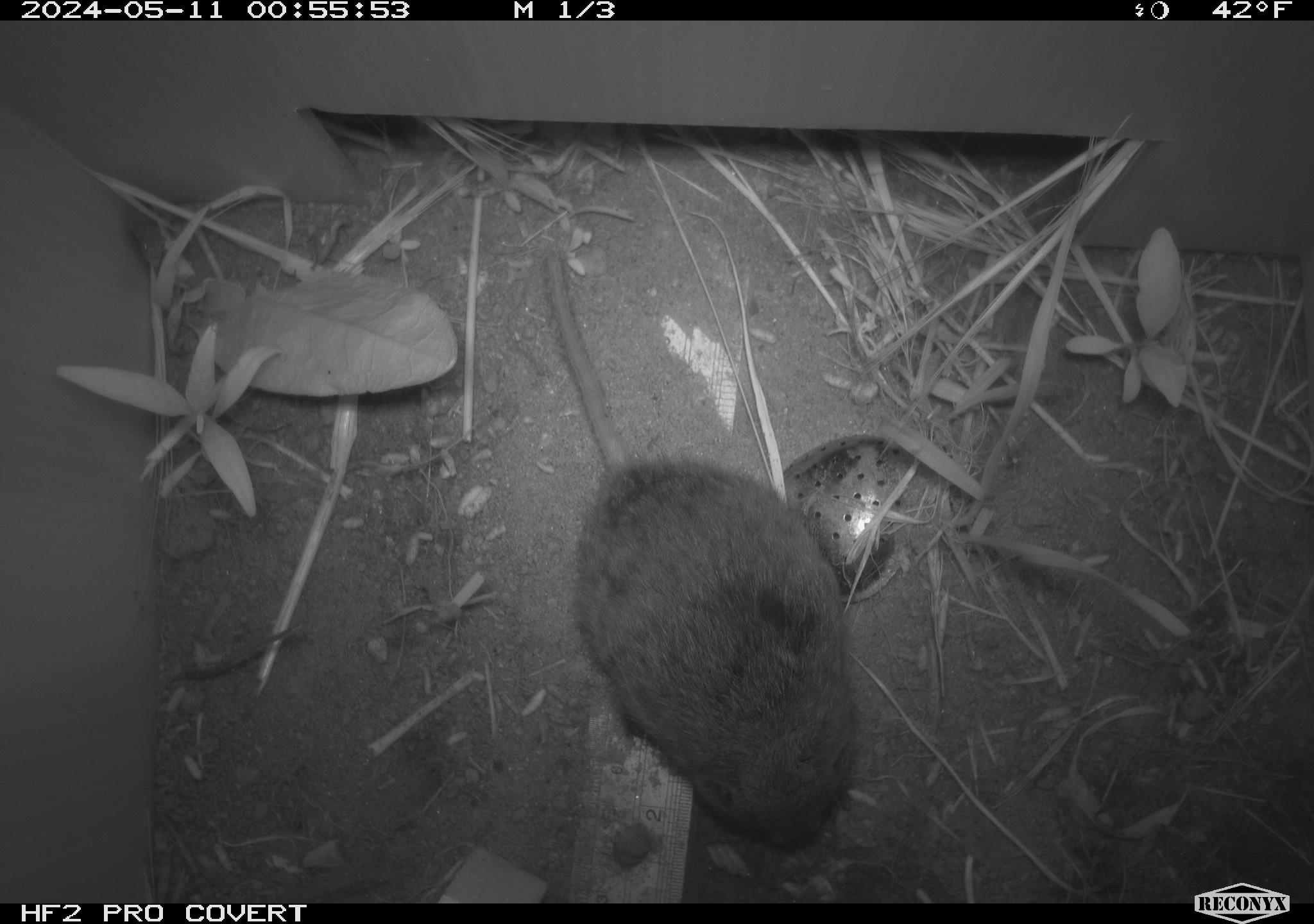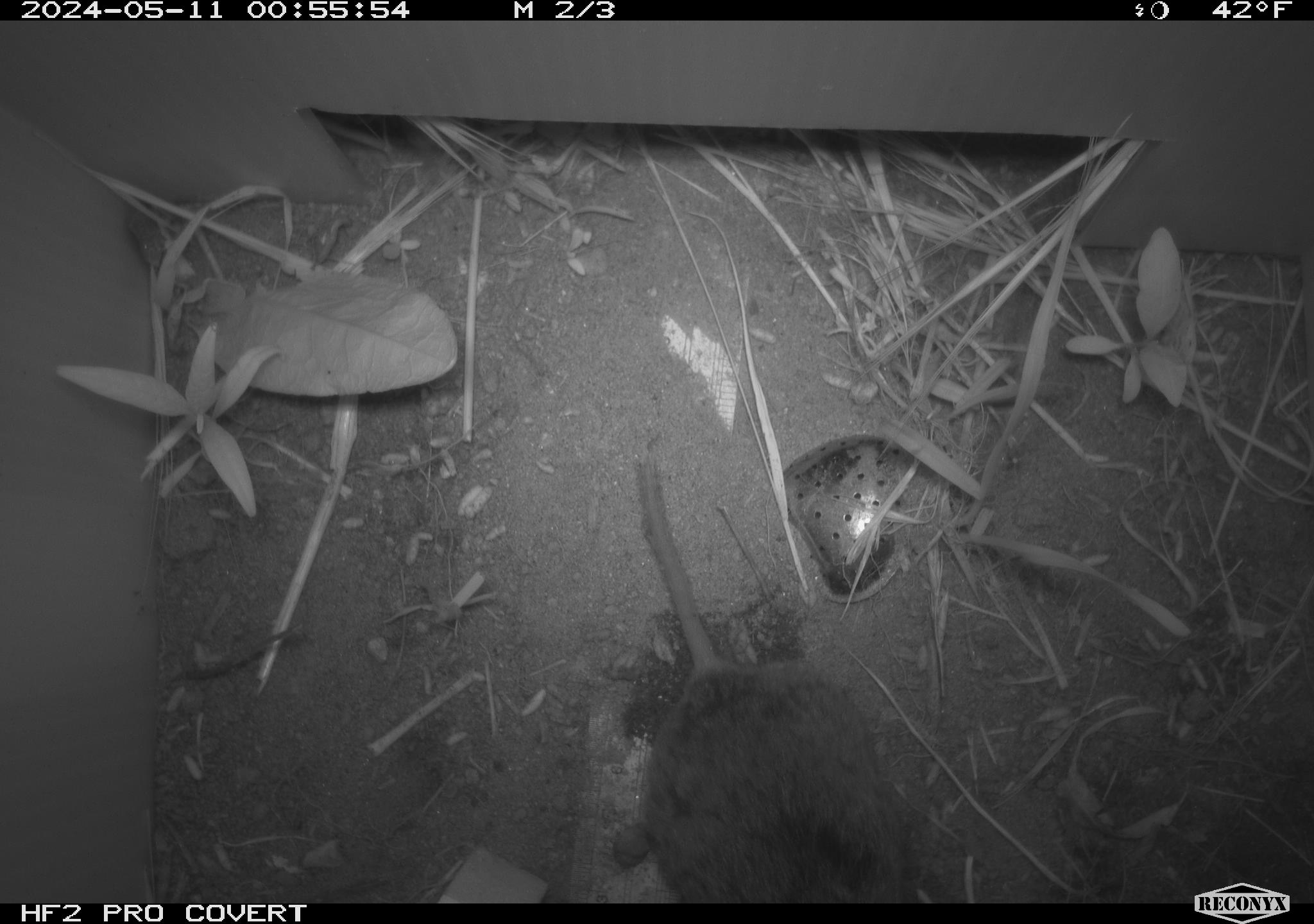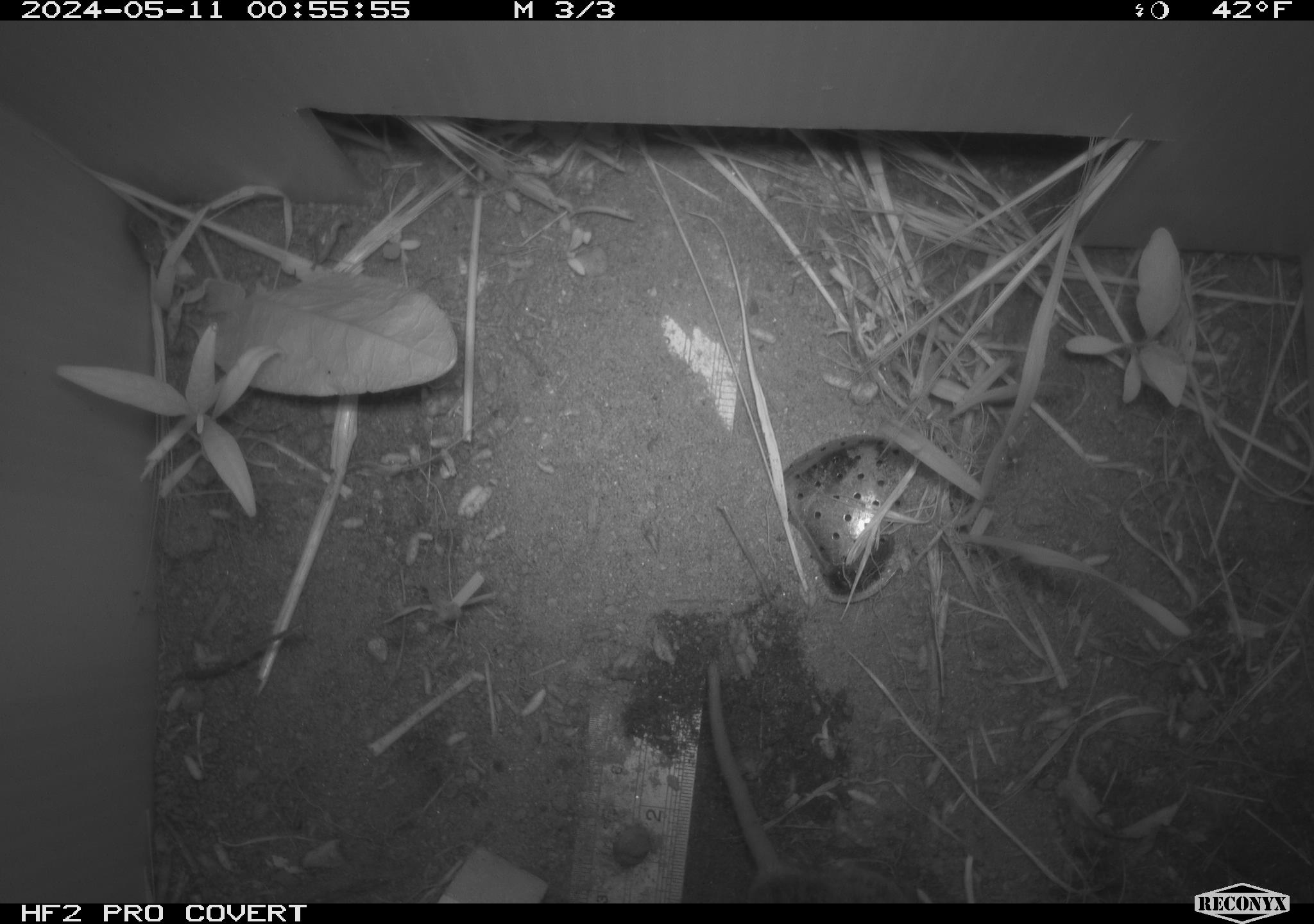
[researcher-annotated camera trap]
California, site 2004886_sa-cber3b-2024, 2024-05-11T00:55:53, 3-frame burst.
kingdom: Animalia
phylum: Chordata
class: Mammalia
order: Rodentia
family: Cricetidae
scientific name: Arvicolinae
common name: voles, lemmings, and muskrats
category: arvicolinae subfamily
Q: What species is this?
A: Arvicolinae subfamily (voles, lemmings, and muskrats) (Arvicolinae).